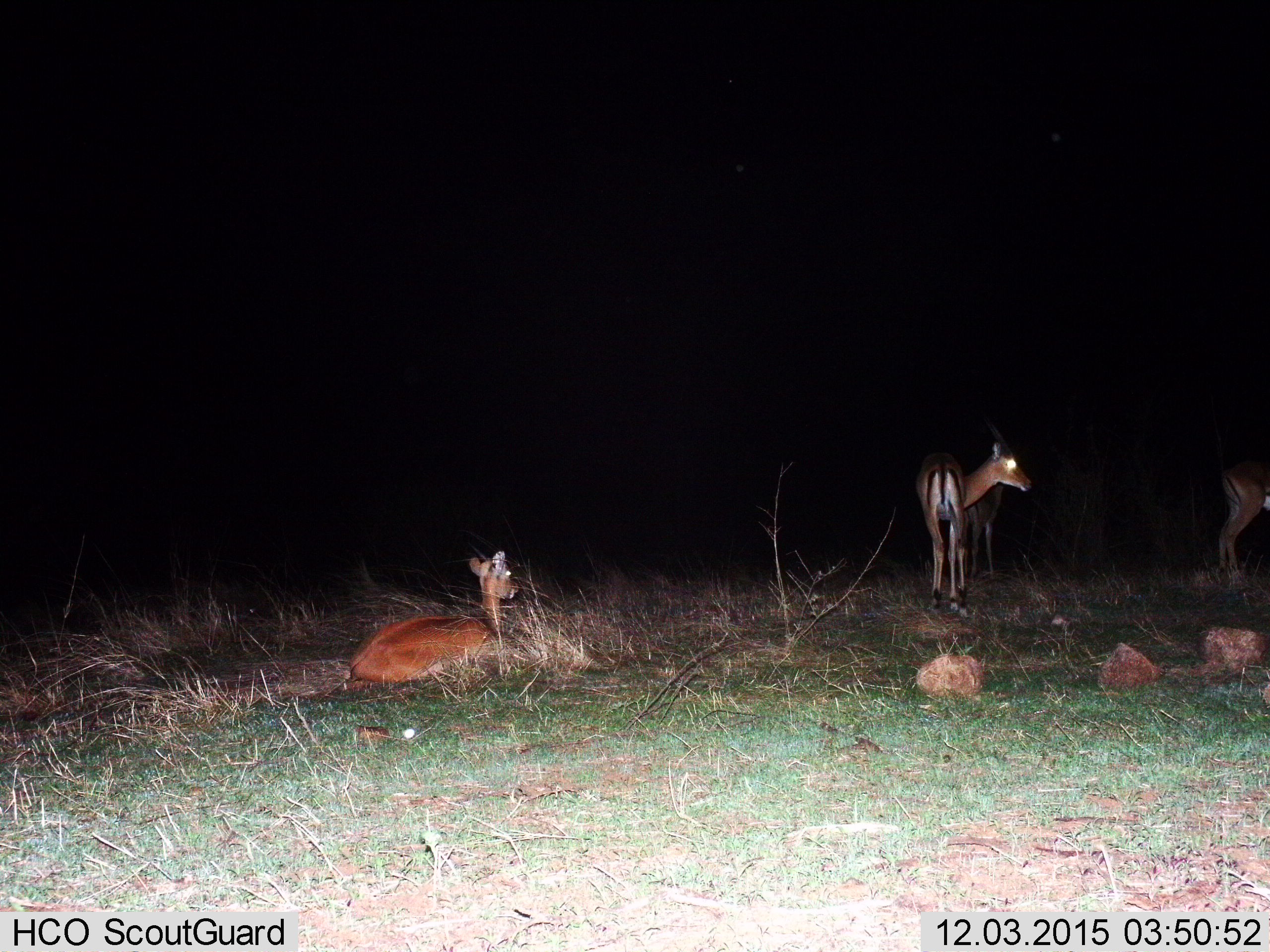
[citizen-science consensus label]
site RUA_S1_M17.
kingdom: Animalia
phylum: Chordata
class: Mammalia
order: Artiodactyla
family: Bovidae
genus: Aepyceros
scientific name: Aepyceros melampus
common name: impala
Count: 4.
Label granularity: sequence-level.